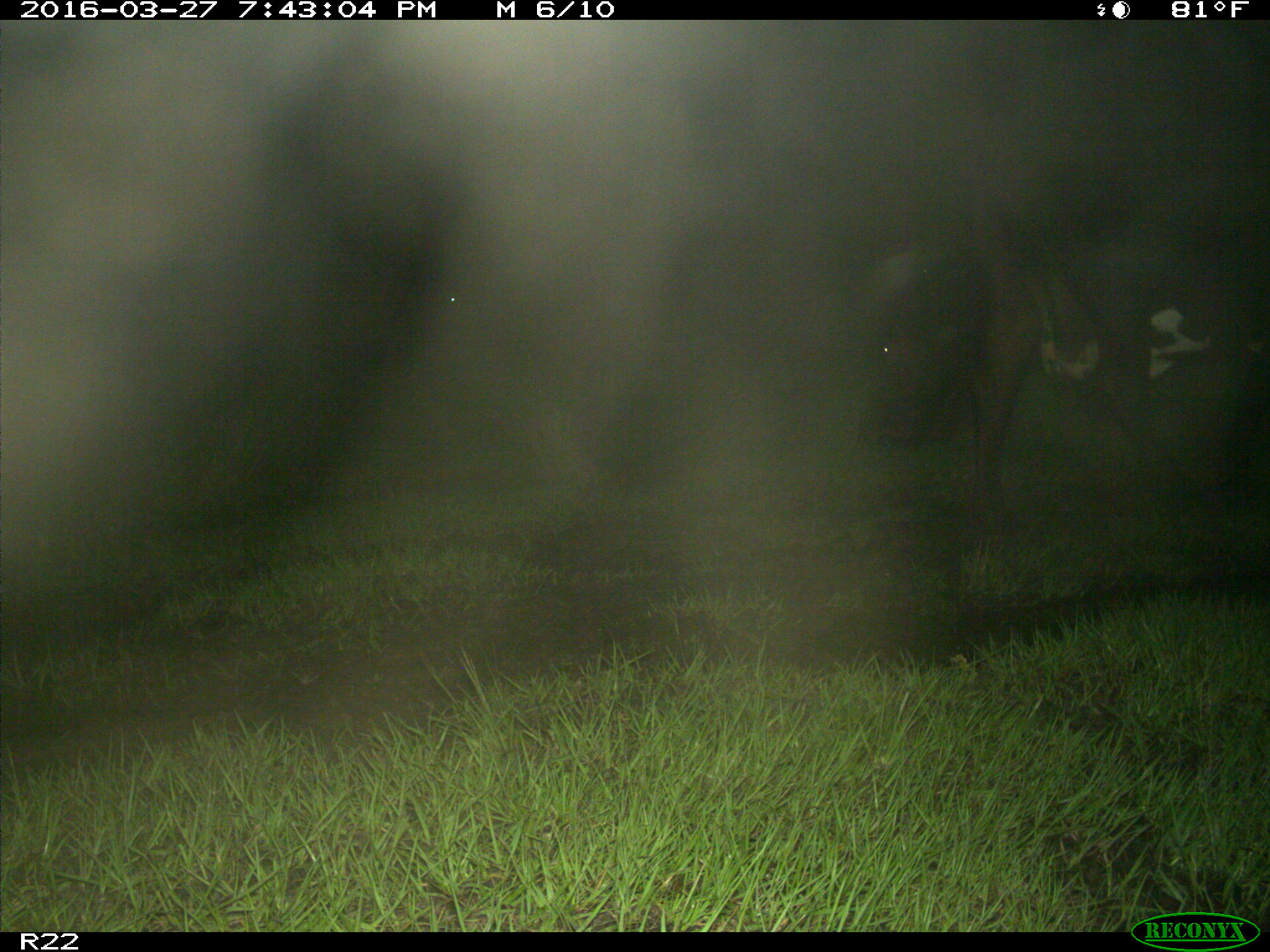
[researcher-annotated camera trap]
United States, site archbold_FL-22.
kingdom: Animalia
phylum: Chordata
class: Mammalia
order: Artiodactyla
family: Bovidae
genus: Bos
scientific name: Bos taurus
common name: domestic cow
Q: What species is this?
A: Bos taurus (domestic cow).